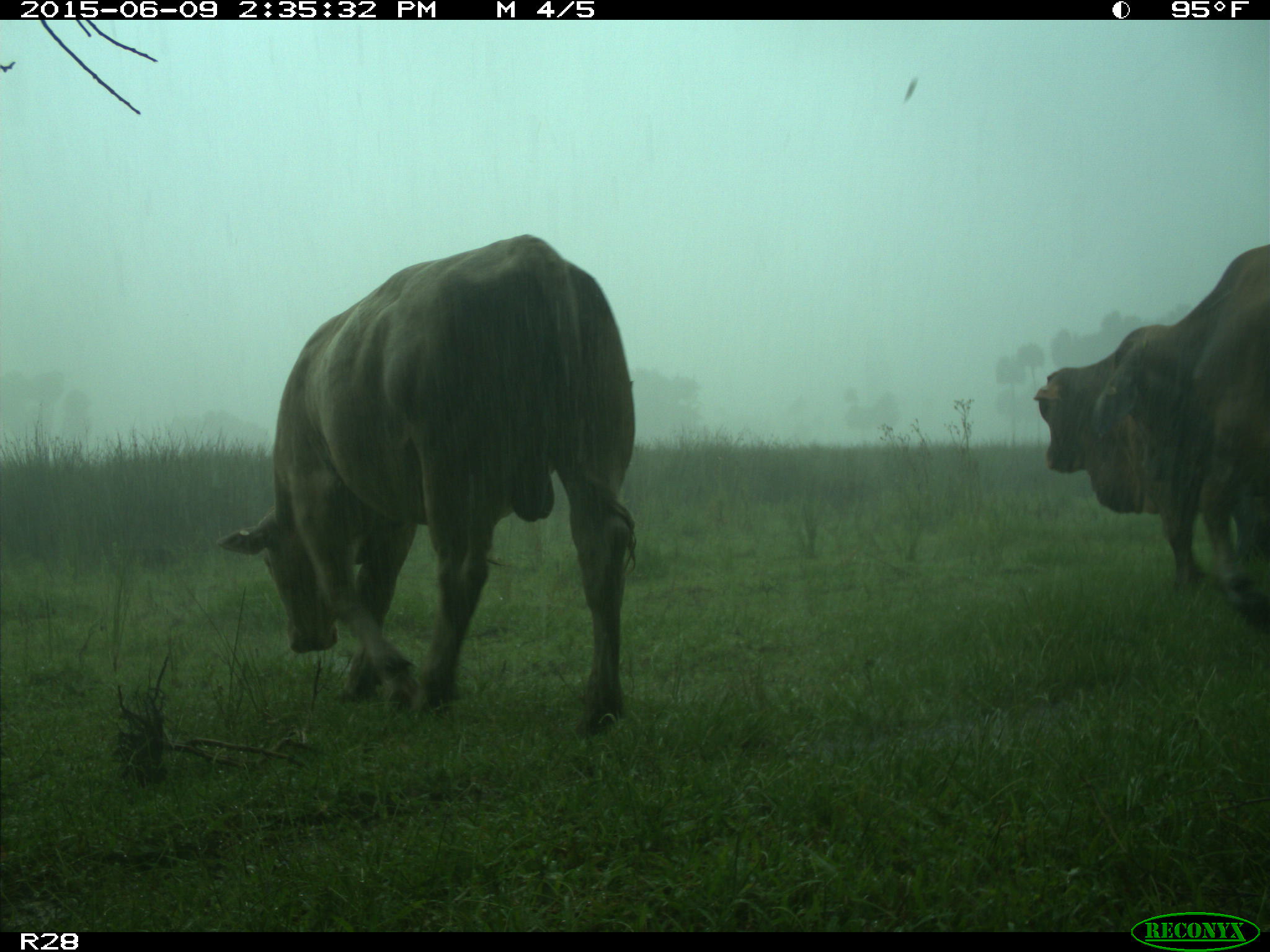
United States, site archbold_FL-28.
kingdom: Animalia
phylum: Chordata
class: Mammalia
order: Artiodactyla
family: Bovidae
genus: Bos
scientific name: Bos taurus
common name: domestic cow